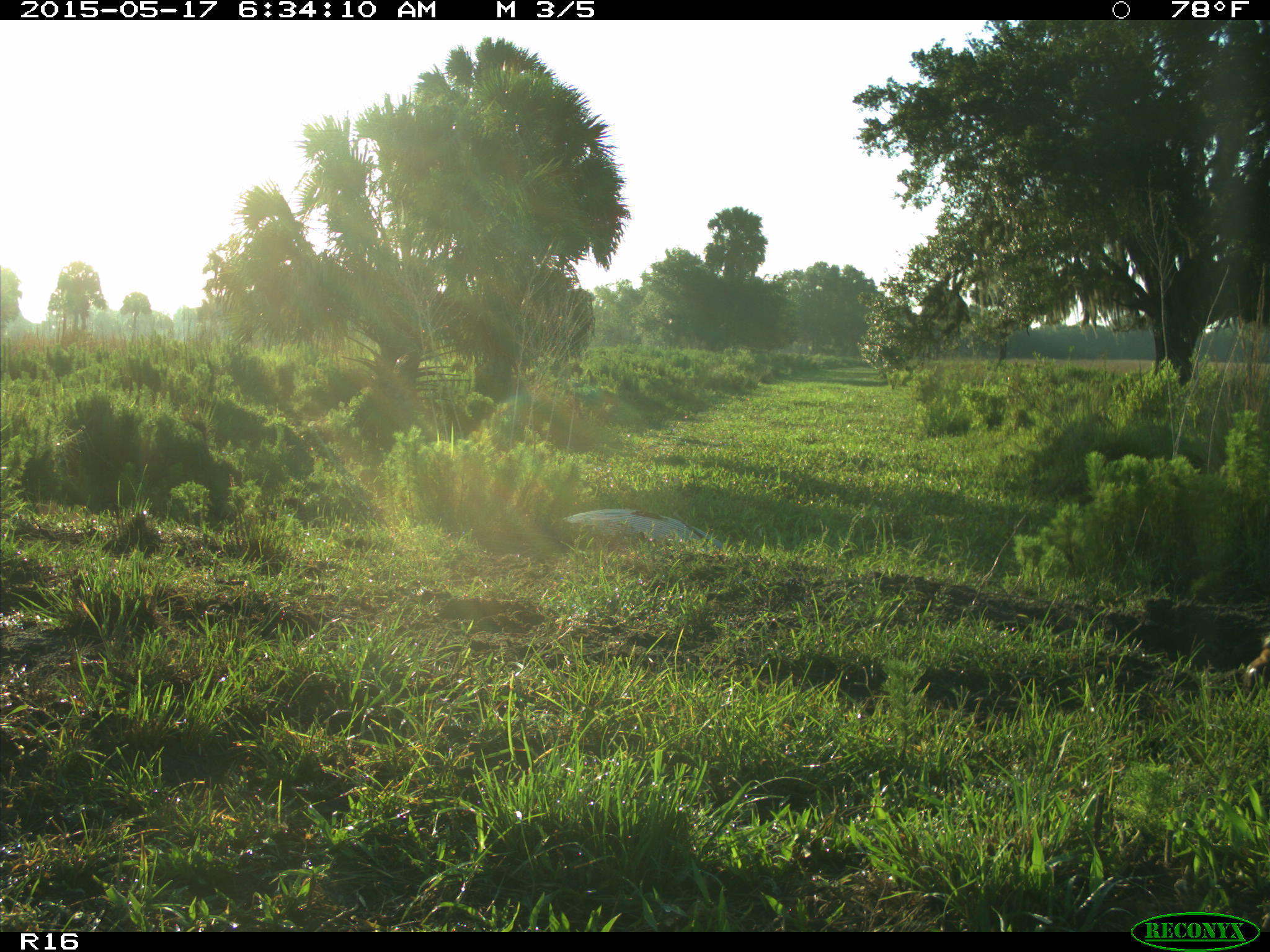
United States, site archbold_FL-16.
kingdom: Animalia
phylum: Chordata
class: Mammalia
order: Artiodactyla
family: Bovidae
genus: Bos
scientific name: Bos taurus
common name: domestic cow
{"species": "Bos taurus (domestic cow)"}